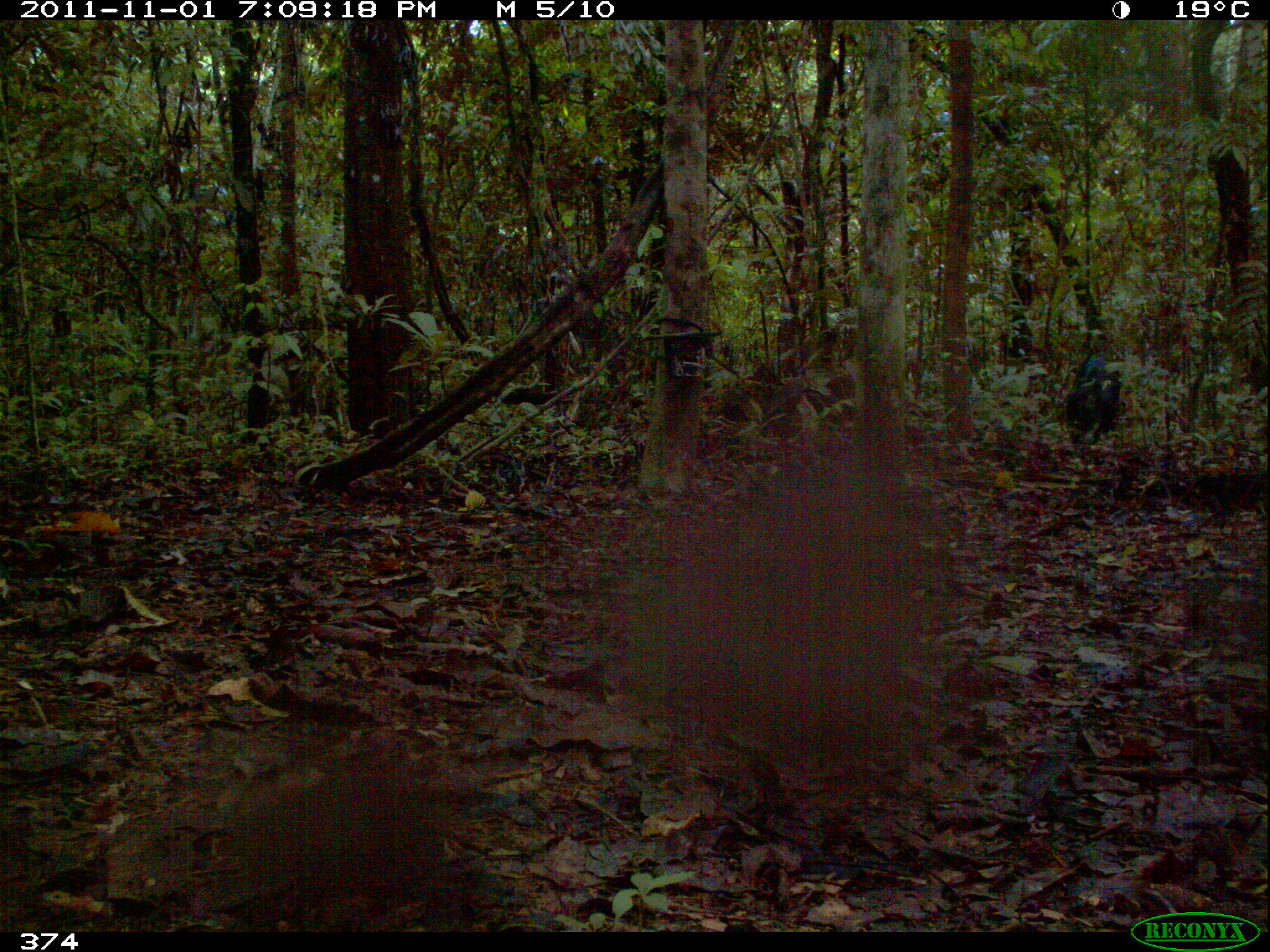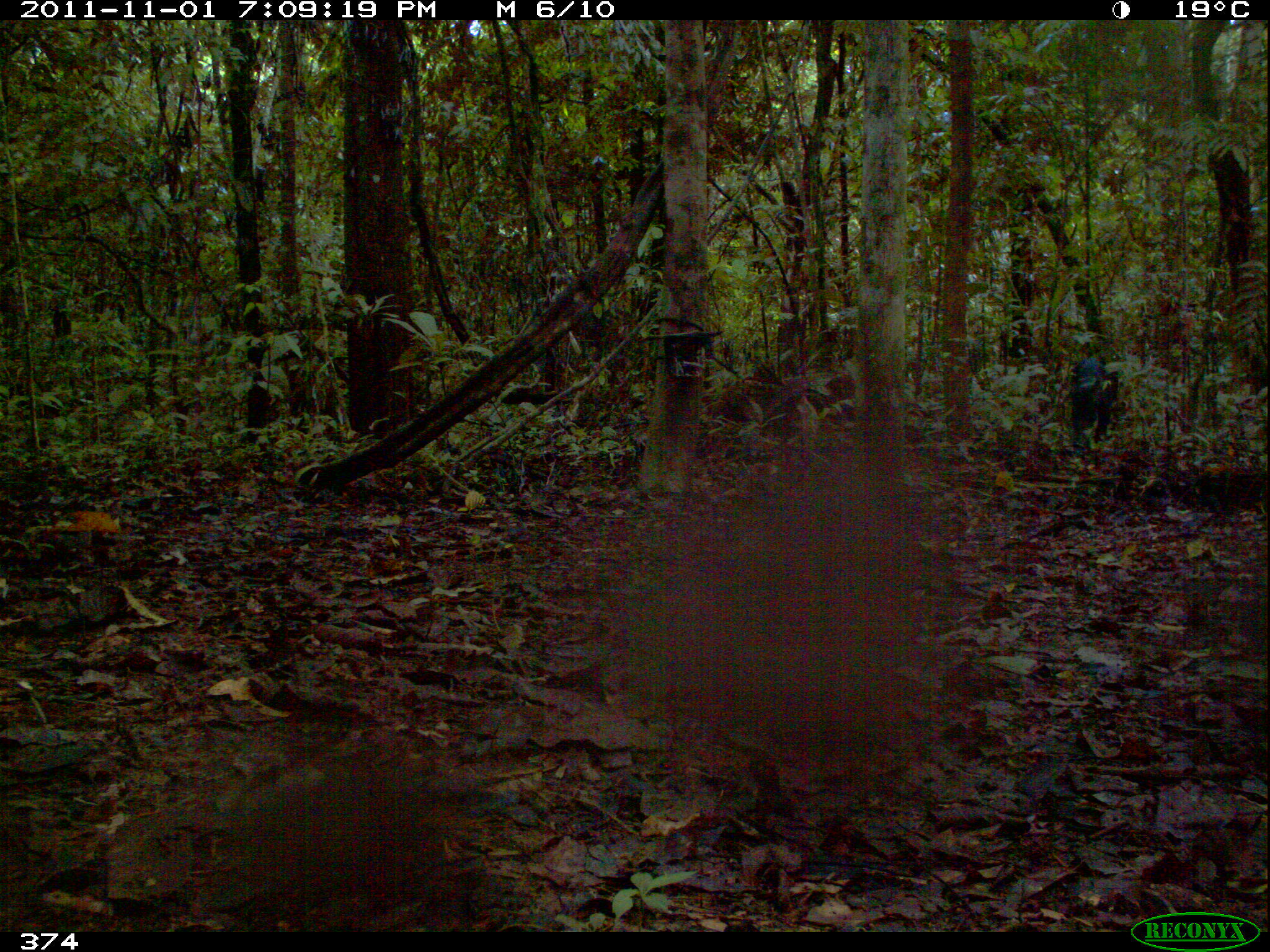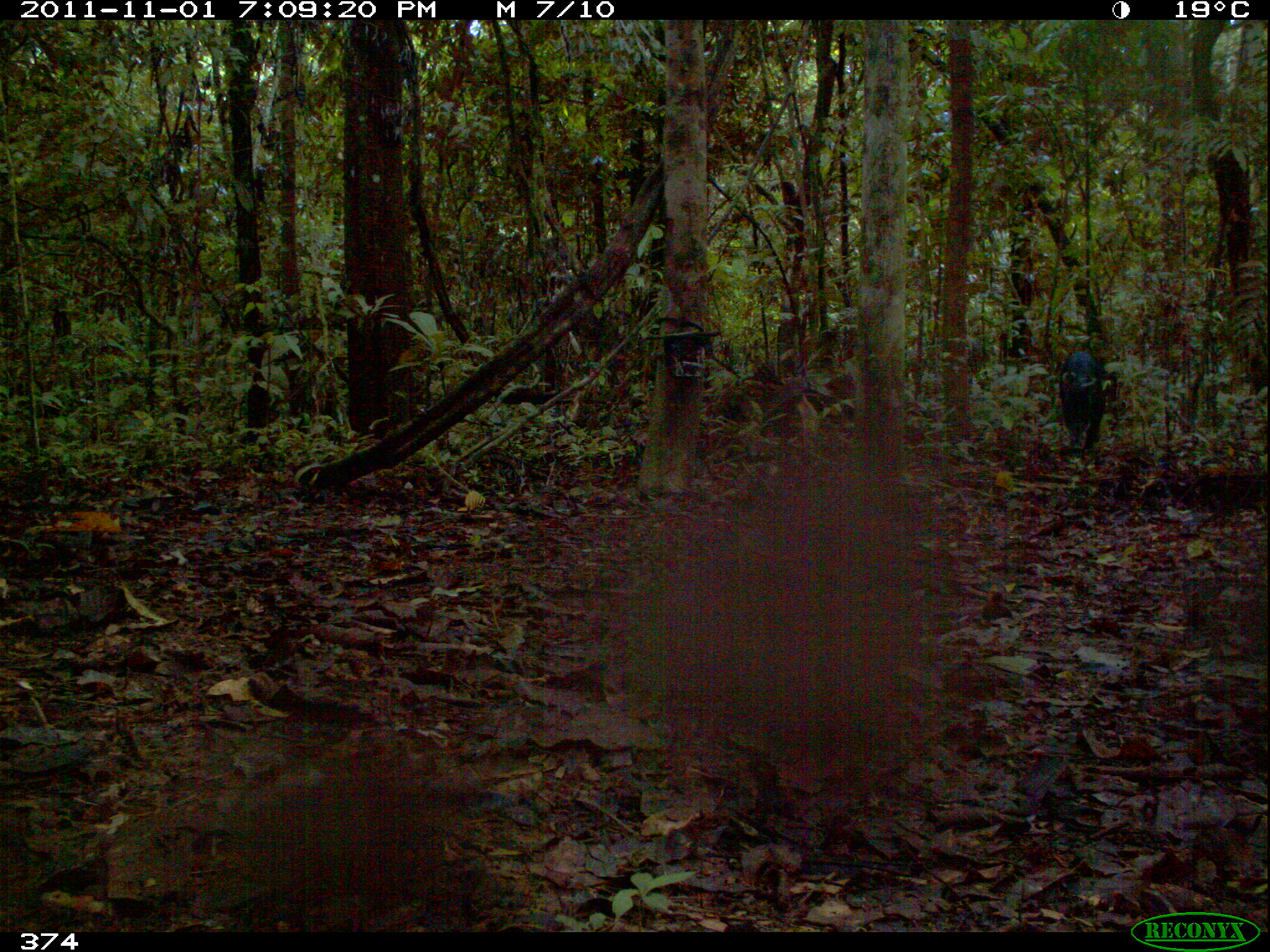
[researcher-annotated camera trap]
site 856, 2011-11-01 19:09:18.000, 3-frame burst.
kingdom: Animalia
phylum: Chordata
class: Mammalia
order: Artiodactyla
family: Tayassuidae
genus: Tayassu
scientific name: Tayassu pecari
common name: white-lipped peccary